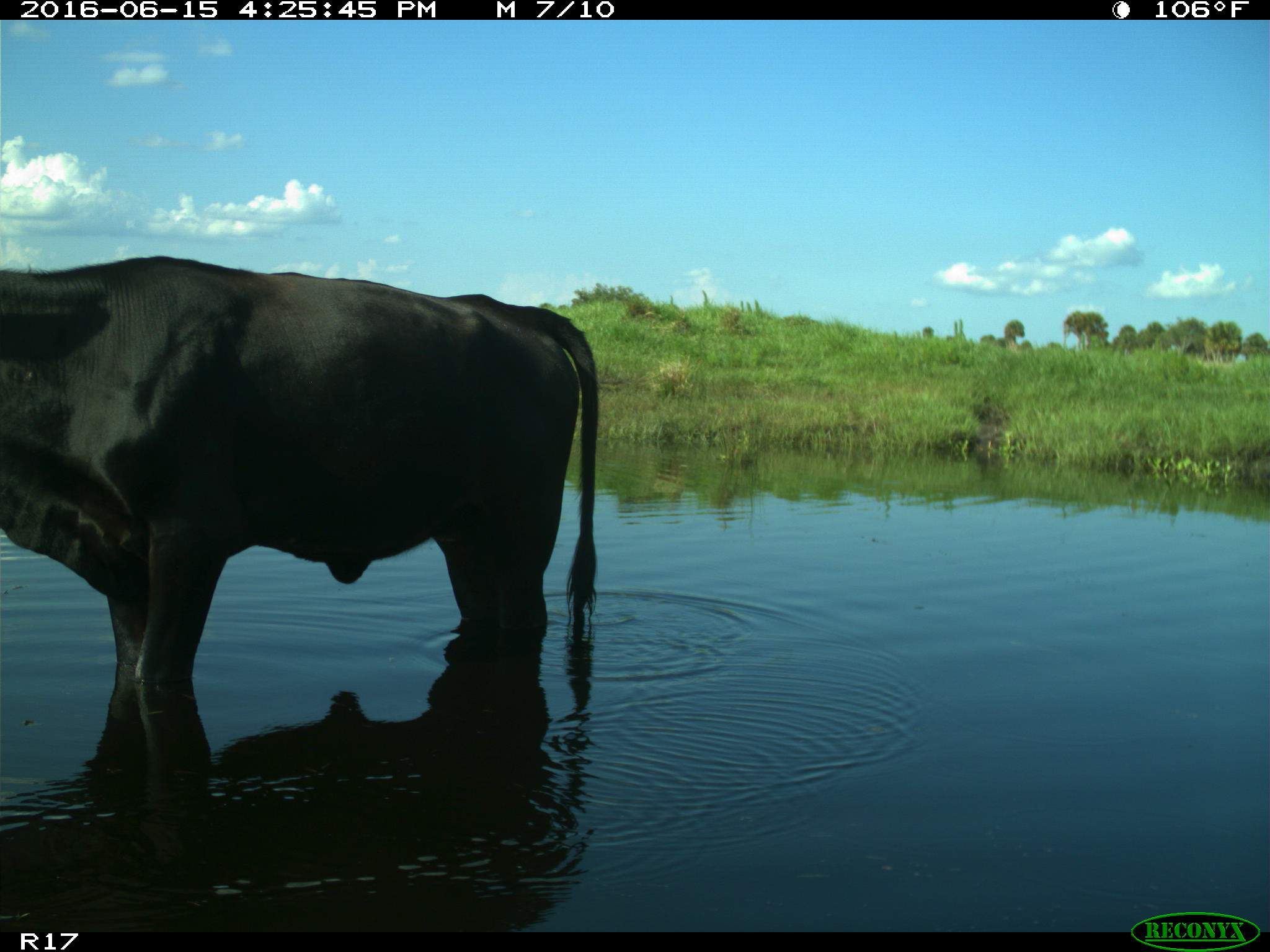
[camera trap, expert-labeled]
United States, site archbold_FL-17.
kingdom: Animalia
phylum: Chordata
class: Mammalia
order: Artiodactyla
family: Bovidae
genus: Bos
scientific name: Bos taurus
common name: domestic cow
Bos taurus (domestic cow).